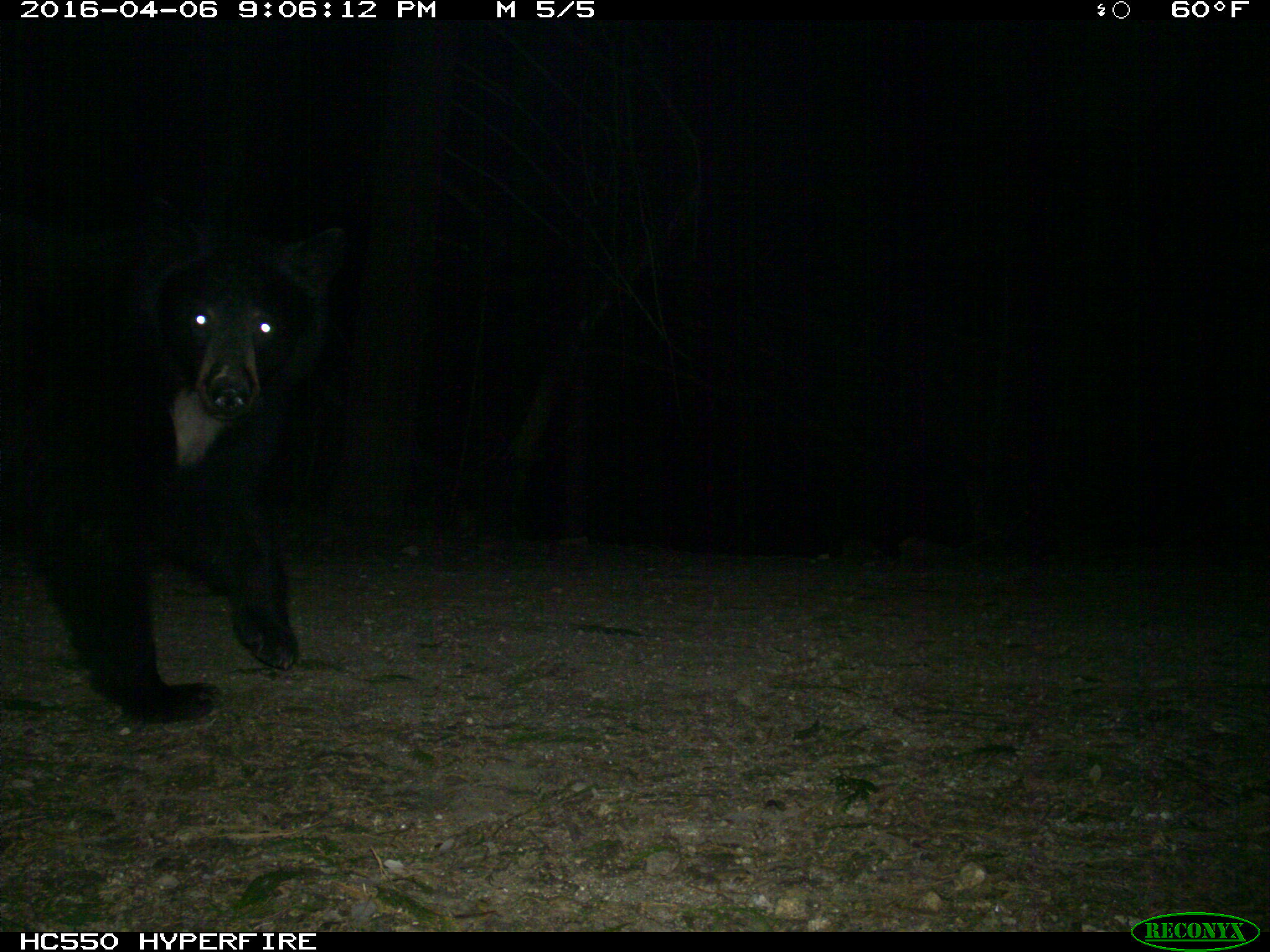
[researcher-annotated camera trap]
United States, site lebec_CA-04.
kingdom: Animalia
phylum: Chordata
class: Mammalia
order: Carnivora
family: Ursidae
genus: Ursus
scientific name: Ursus americanus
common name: american black bear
Ursus americanus (american black bear).